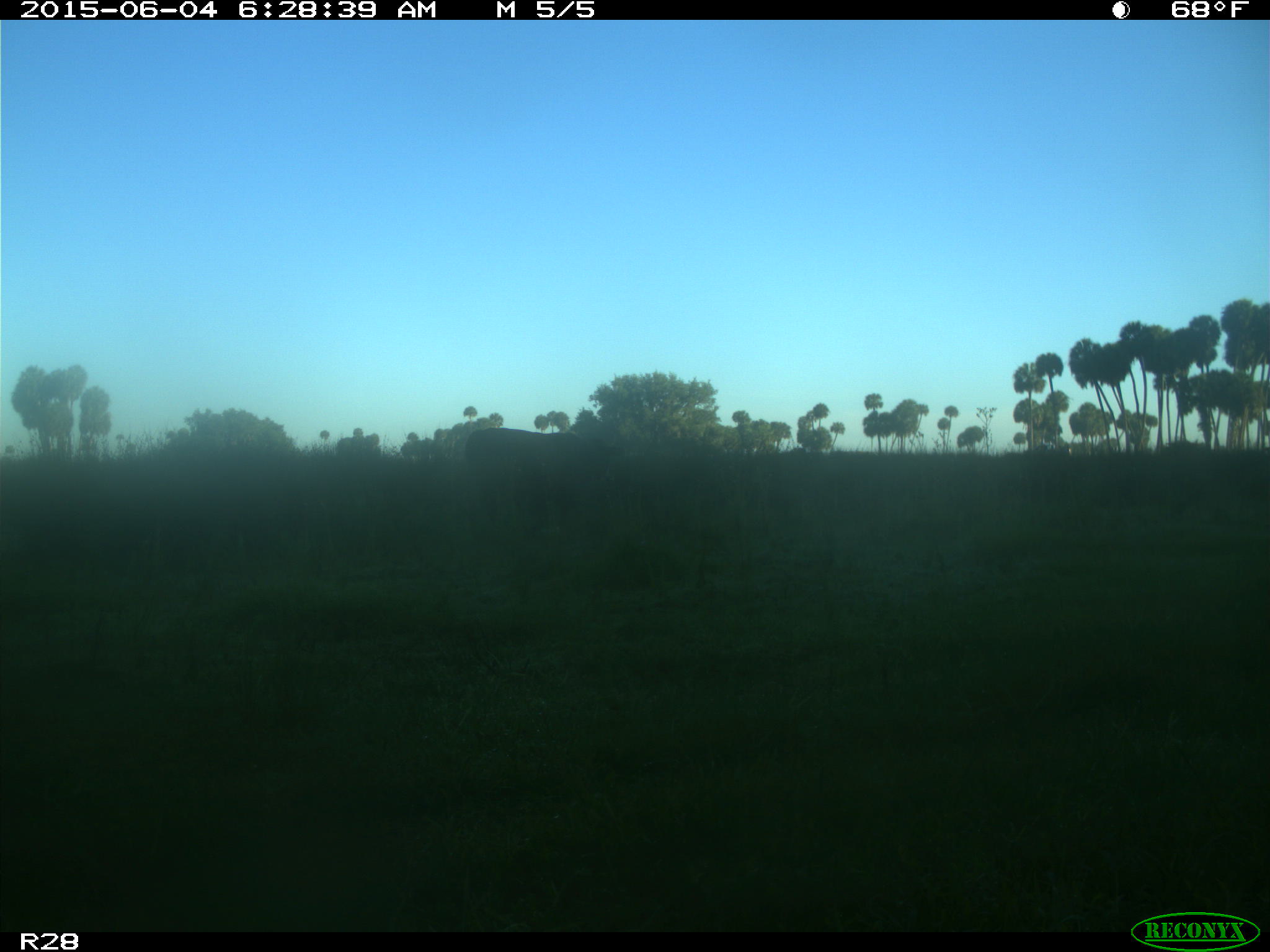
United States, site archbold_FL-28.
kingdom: Animalia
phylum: Chordata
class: Mammalia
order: Artiodactyla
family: Bovidae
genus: Bos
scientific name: Bos taurus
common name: domestic cow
Bos taurus (domestic cow).